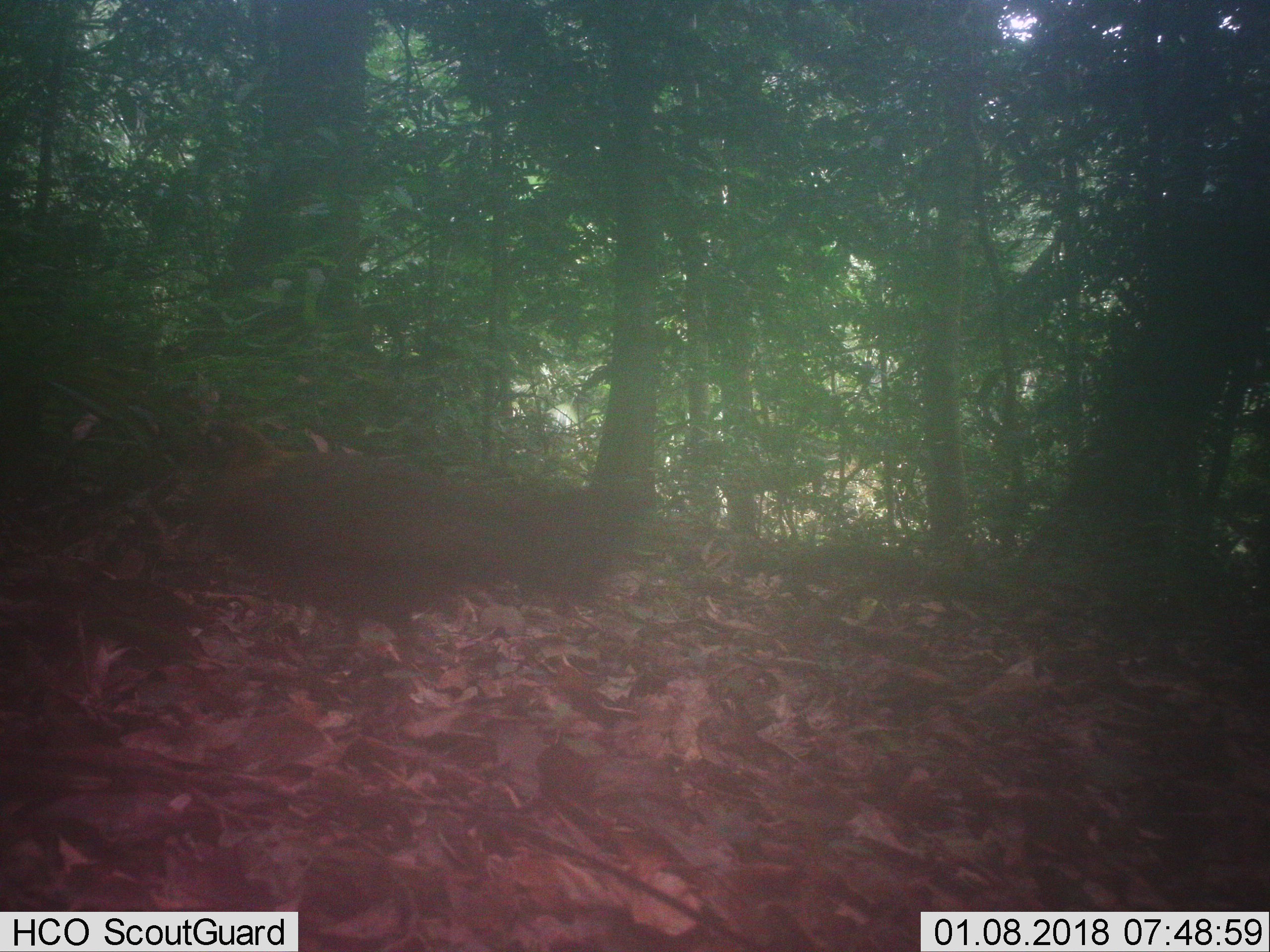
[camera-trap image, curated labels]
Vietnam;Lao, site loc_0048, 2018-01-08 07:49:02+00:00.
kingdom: Animalia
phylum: Chordata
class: Aves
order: Galliformes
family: Phasianidae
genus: Gallus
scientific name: Gallus gallus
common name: red junglefowl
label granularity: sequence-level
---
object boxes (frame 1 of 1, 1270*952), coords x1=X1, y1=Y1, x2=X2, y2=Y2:
red junglefowl: x1=189, y1=418, x2=616, y2=674